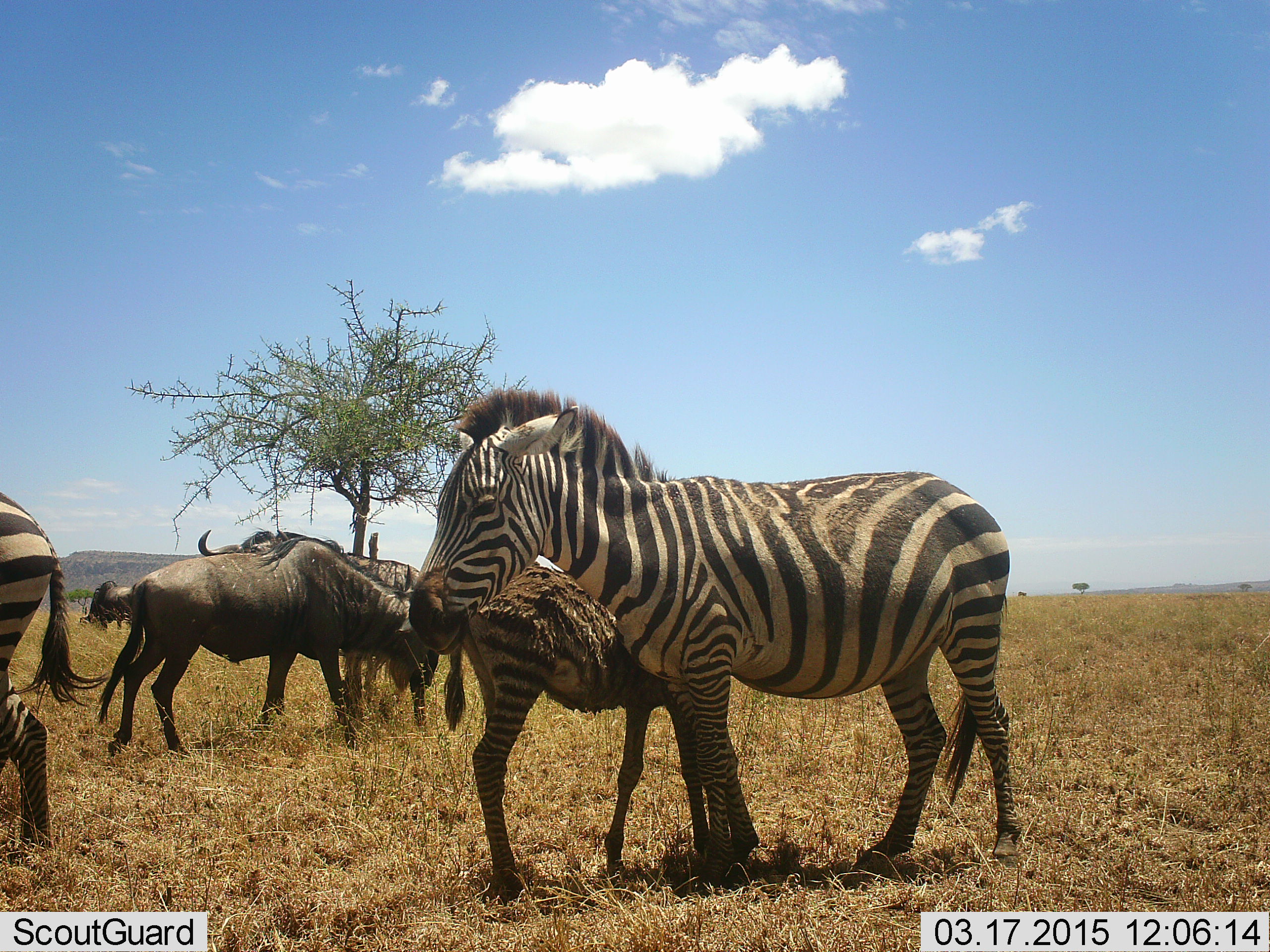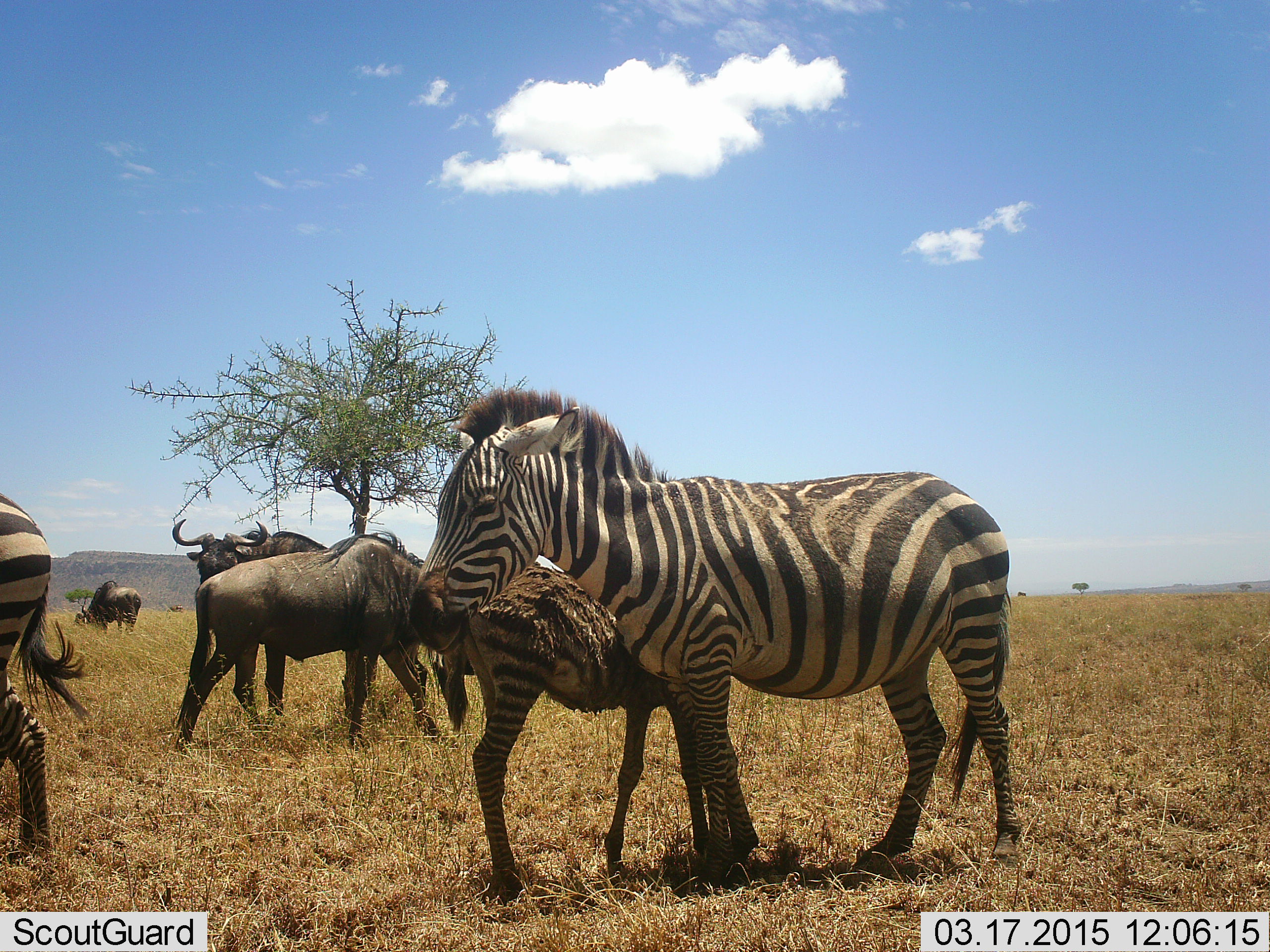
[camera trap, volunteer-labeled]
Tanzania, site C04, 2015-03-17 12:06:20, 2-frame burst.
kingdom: Animalia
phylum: Chordata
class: Mammalia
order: Artiodactyla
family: Bovidae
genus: Connochaetes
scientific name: Connochaetes taurinus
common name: blue wildebeest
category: wildebeest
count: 3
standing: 73%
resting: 0%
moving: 18%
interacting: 0%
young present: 0%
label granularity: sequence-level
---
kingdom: Animalia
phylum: Chordata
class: Mammalia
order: Perissodactyla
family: Equidae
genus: Equus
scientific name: Equus quagga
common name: plains zebra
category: zebra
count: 3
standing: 100%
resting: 0%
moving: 0%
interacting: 0%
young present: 73%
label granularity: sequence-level